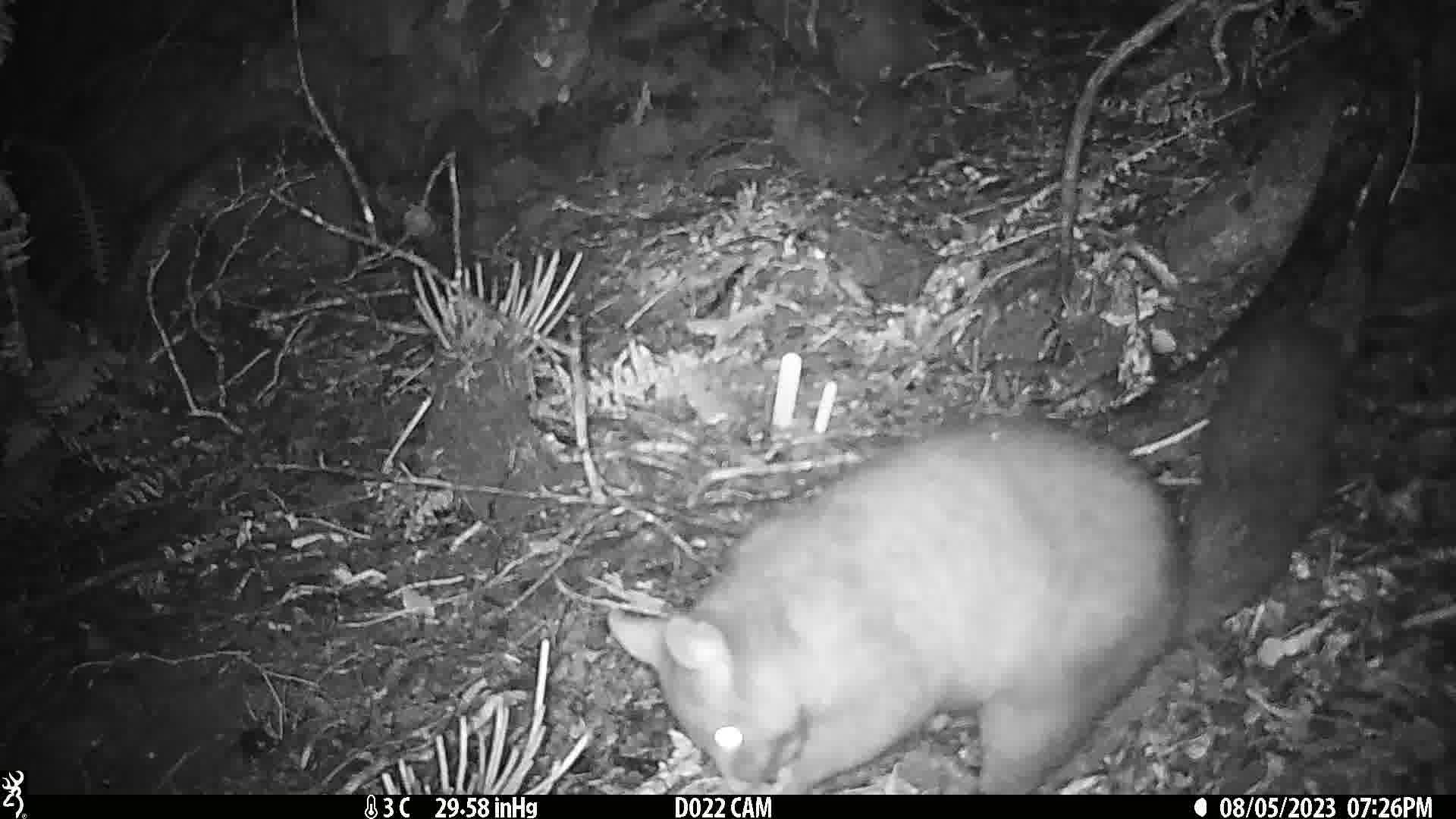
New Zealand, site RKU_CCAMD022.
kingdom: Animalia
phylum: Chordata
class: Mammalia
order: Diprotodontia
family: Phalangeridae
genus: Trichosurus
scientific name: Trichosurus vulpecula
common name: common brushtail possum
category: possum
Possum (common brushtail possum) (Trichosurus vulpecula).